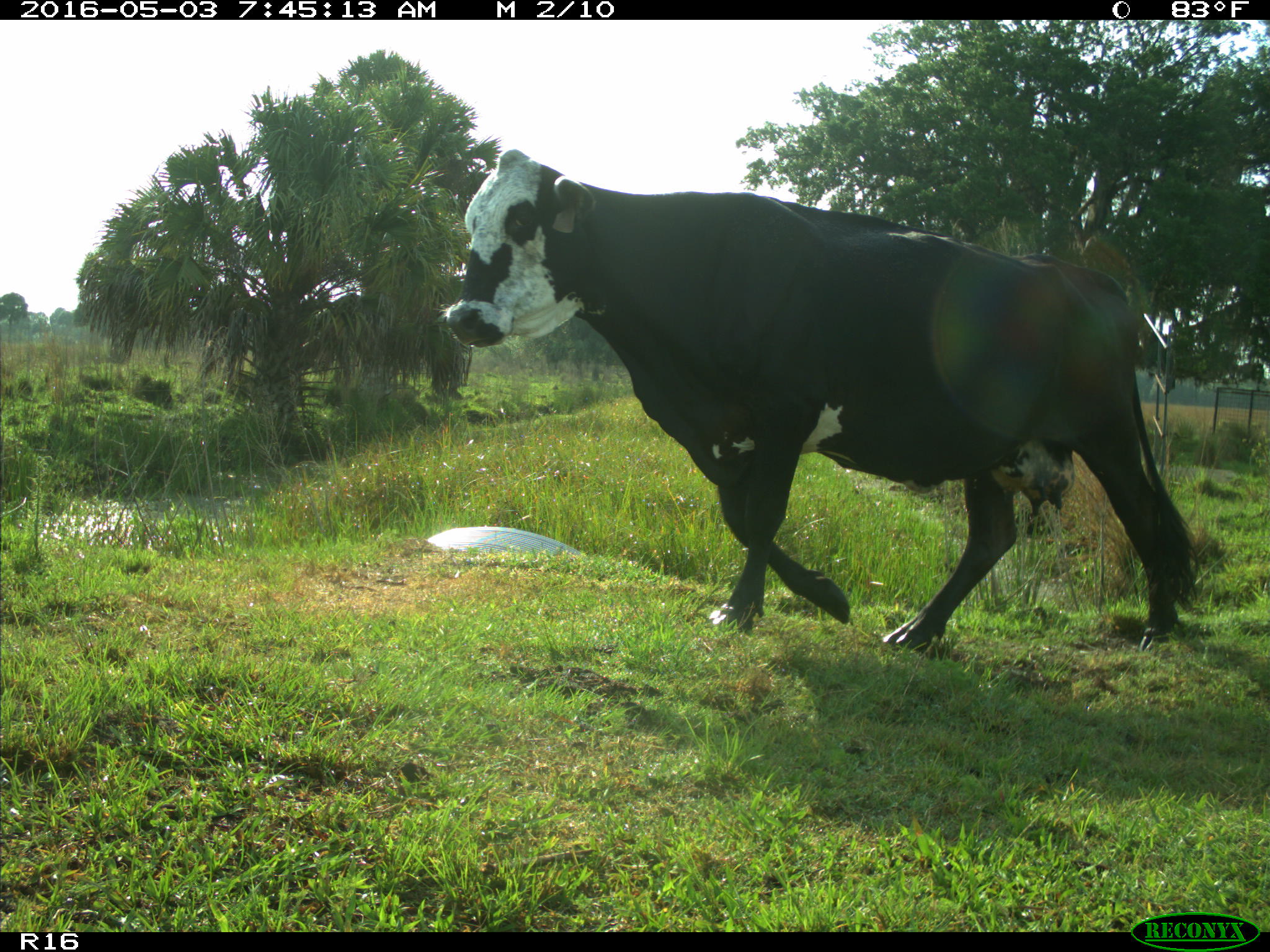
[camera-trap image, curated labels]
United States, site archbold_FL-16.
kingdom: Animalia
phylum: Chordata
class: Mammalia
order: Artiodactyla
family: Bovidae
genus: Bos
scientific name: Bos taurus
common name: domestic cow